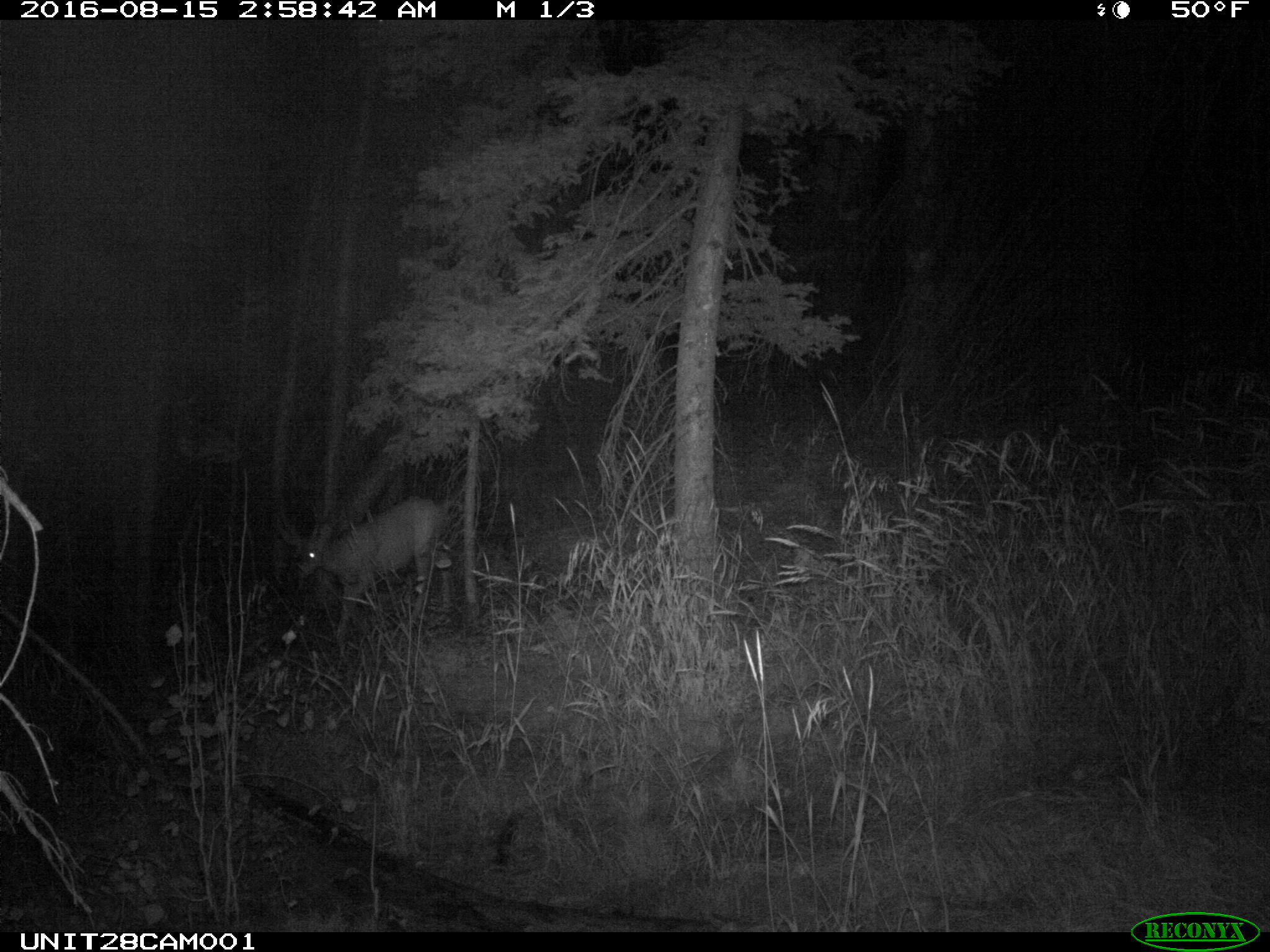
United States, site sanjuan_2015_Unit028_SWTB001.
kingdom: Animalia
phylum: Chordata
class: Mammalia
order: Artiodactyla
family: Cervidae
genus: Odocoileus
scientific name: Odocoileus hemionus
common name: mule deer